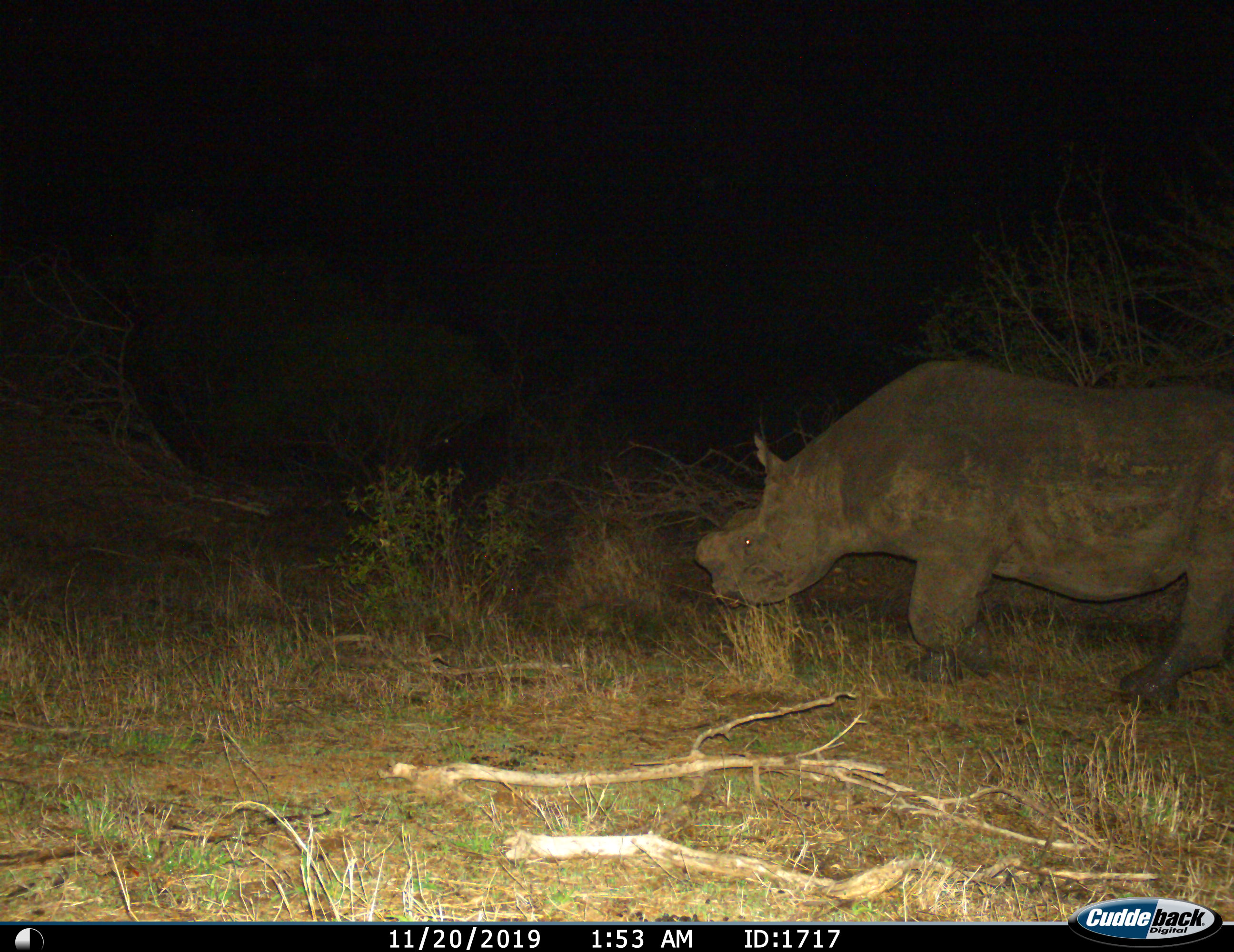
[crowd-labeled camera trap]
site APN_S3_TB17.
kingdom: Animalia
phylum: Chordata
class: Mammalia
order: Perissodactyla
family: Rhinocerotidae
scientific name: Rhinocerotidae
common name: unknown rhinoceros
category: rhinocerosunknown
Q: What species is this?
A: Rhinocerosunknown (unknown rhinoceros) (Rhinocerotidae).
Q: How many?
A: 1.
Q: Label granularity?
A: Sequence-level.